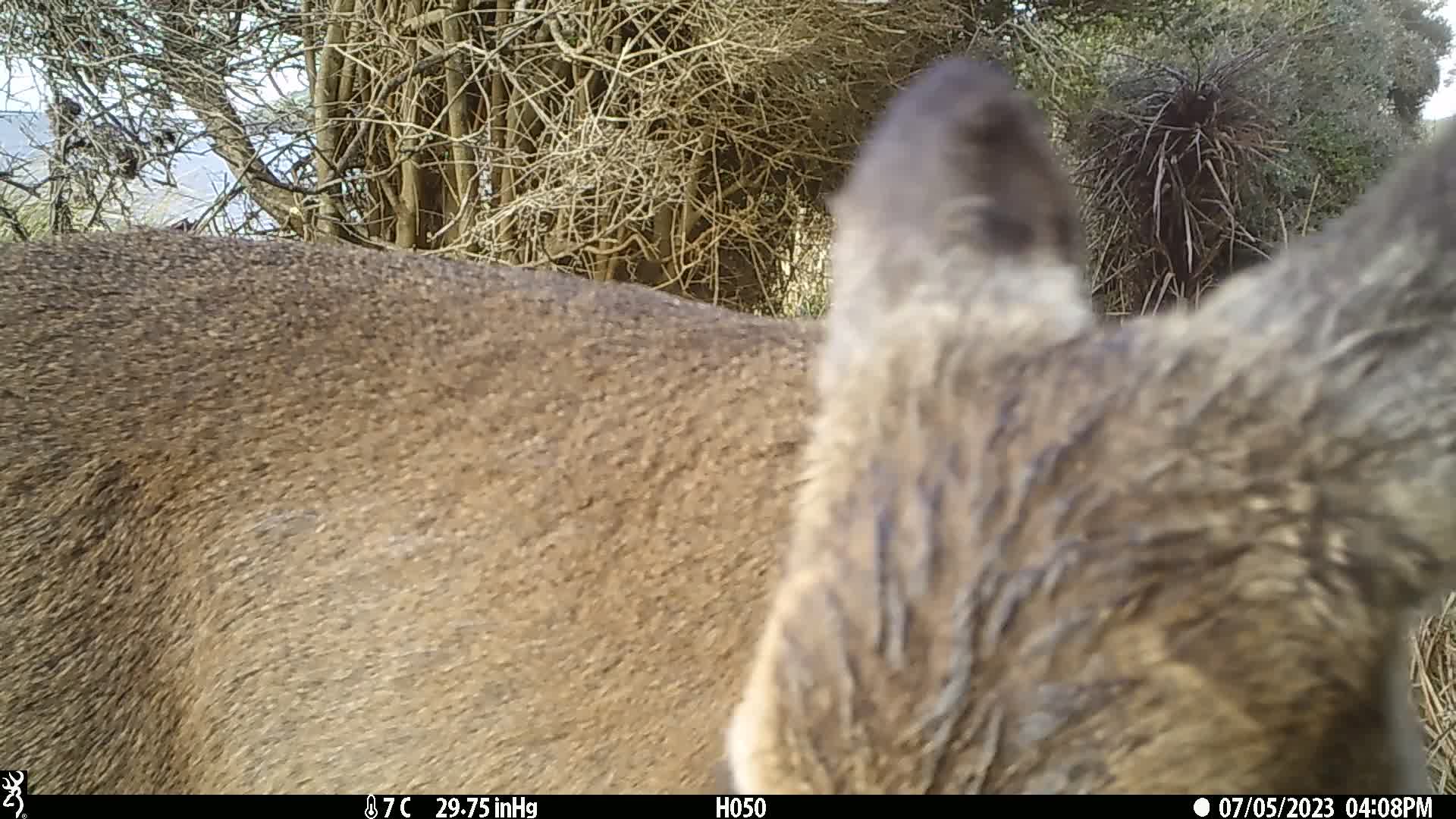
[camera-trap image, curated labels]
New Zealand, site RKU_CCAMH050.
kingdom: Animalia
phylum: Chordata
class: Mammalia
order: Artiodactyla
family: Cervidae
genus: Odocoileus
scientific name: Odocoileus virginianus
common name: white-tailed deer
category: white tailed deer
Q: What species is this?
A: White tailed deer (white-tailed deer) (Odocoileus virginianus).